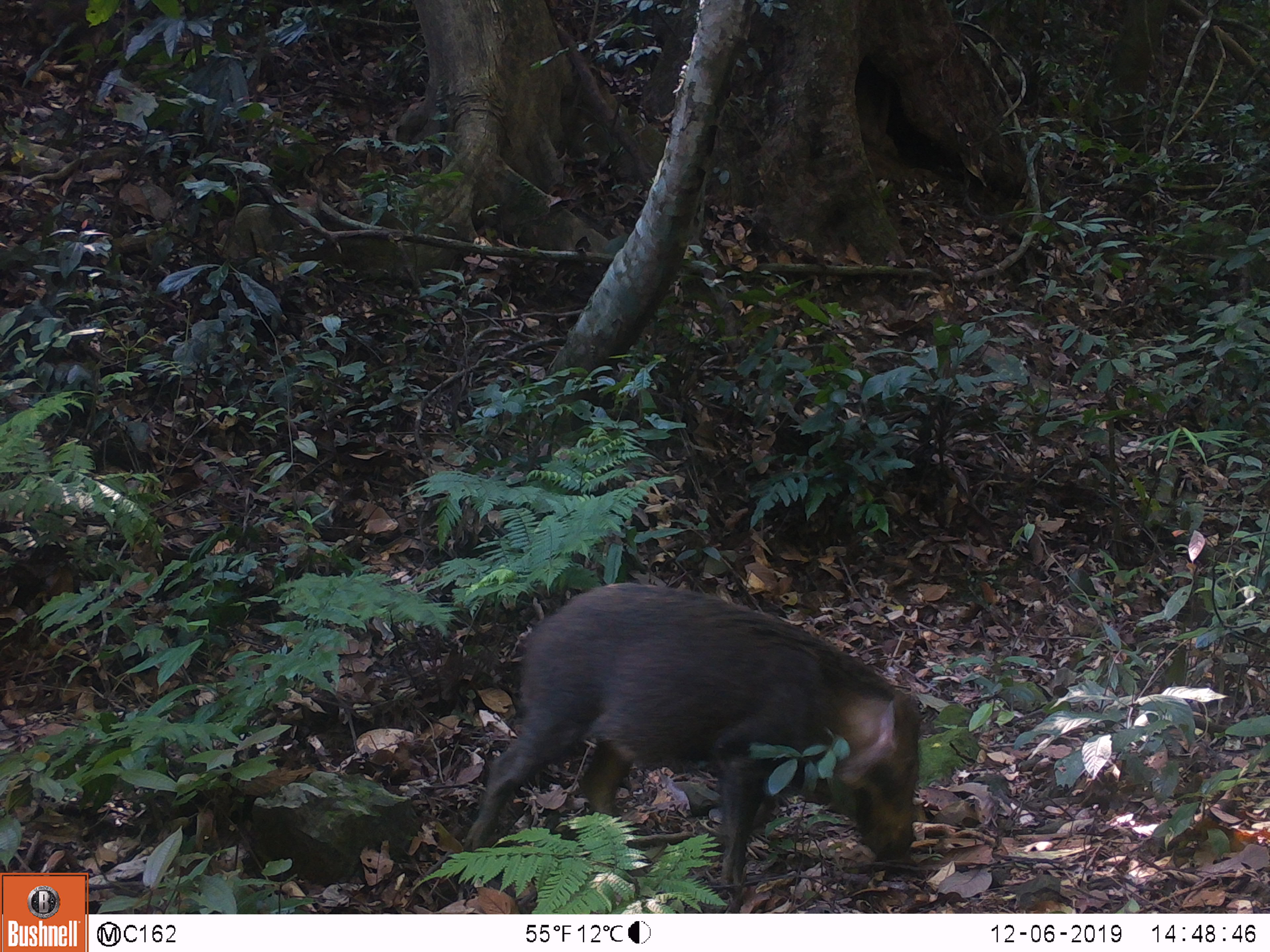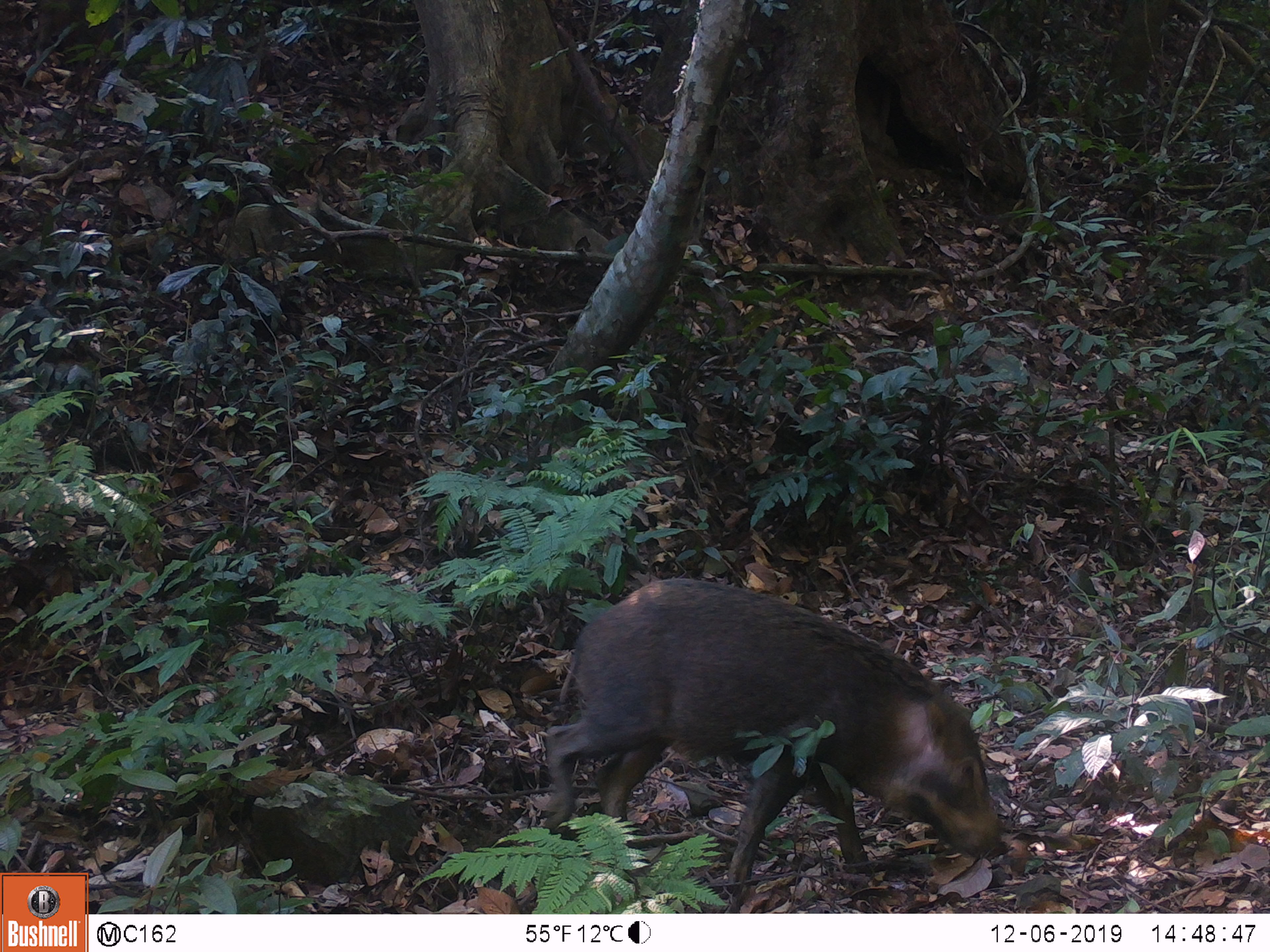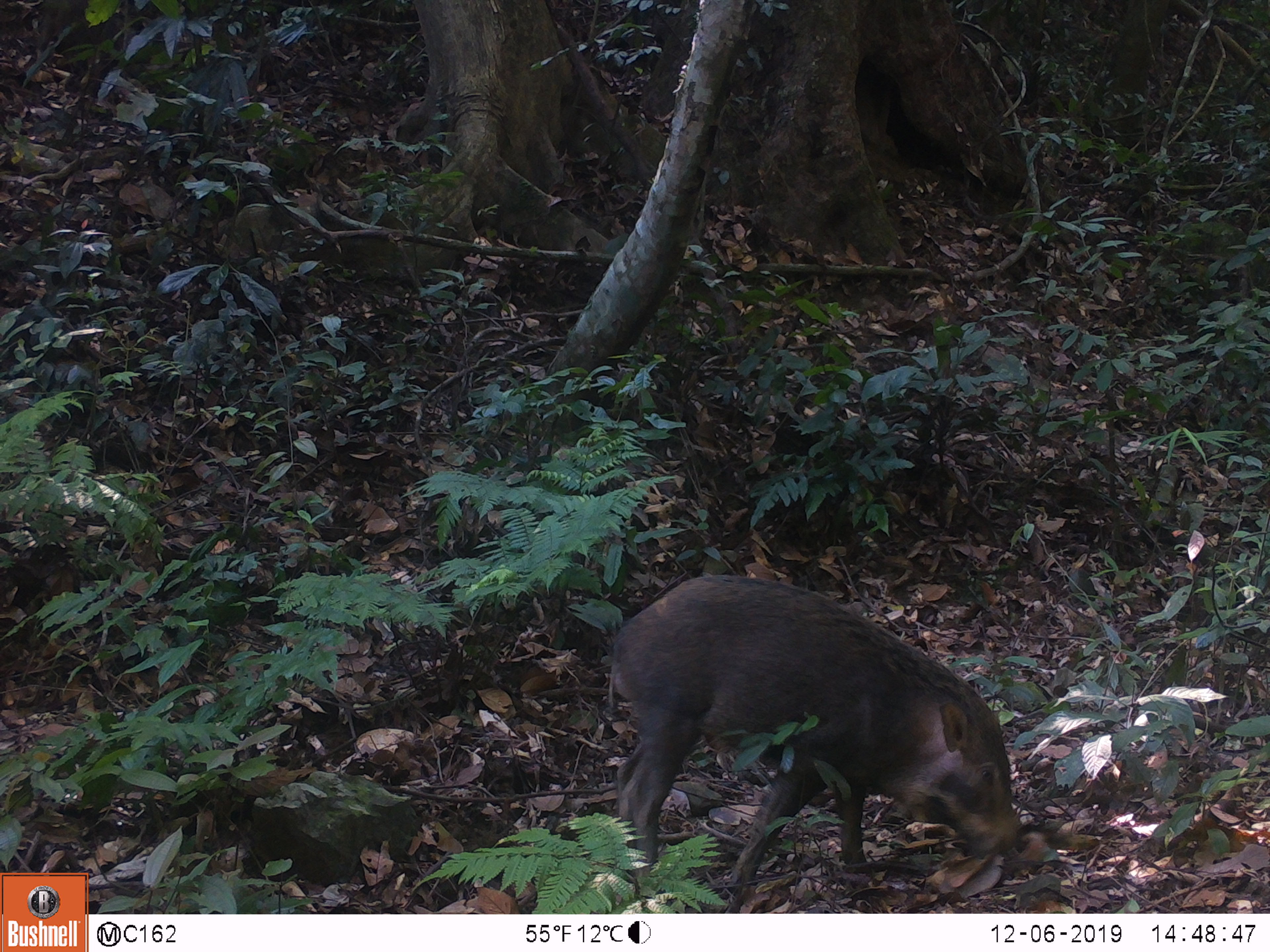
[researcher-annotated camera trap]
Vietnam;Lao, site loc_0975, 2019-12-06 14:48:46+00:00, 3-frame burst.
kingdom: Animalia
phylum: Chordata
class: Mammalia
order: Artiodactyla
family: Suidae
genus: Sus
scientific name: Sus scrofa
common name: eurasian wild pig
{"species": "eurasian wild pig (Sus scrofa)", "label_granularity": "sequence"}